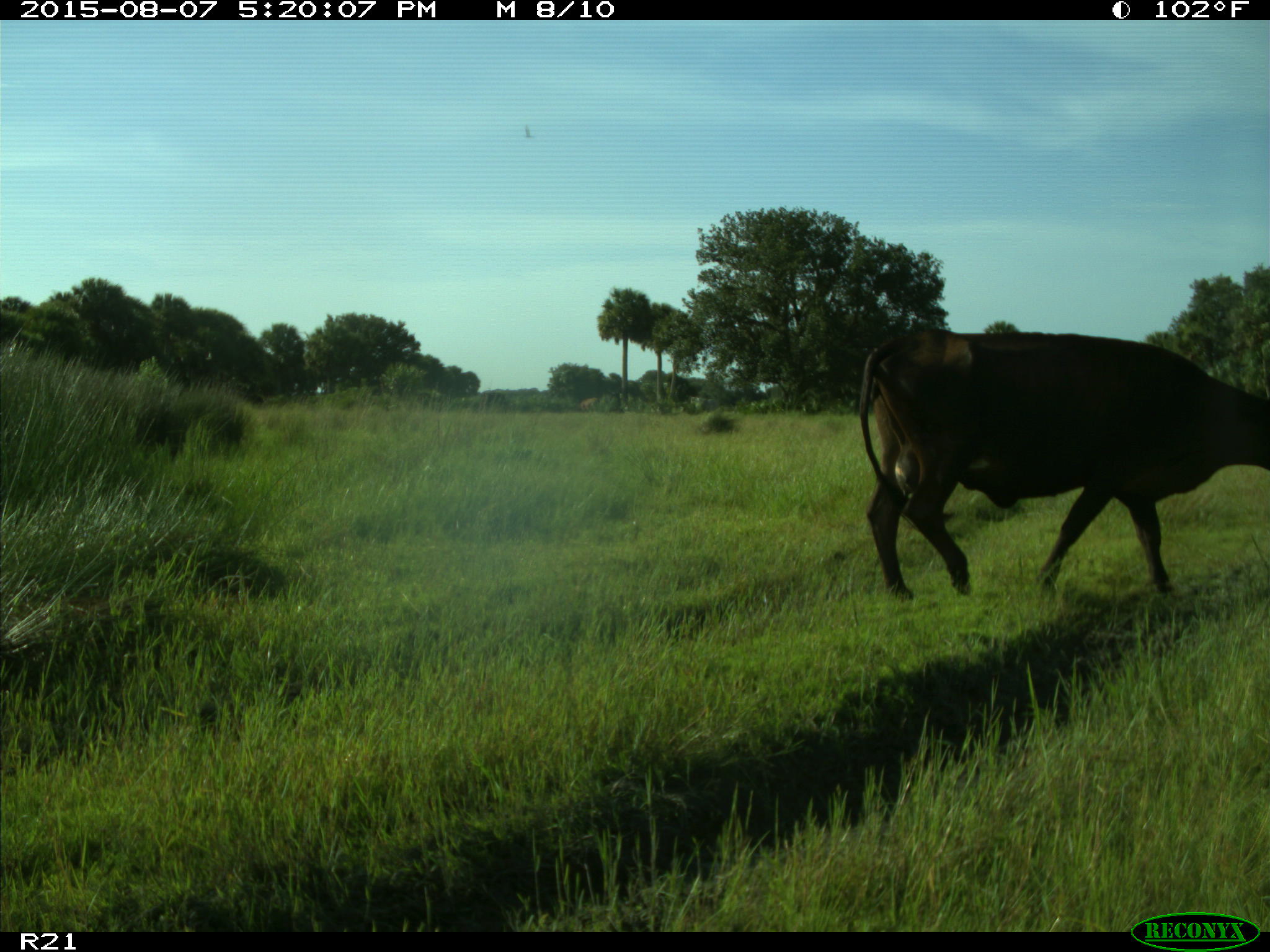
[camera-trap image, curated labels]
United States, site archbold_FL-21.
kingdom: Animalia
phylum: Chordata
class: Mammalia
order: Artiodactyla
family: Bovidae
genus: Bos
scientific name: Bos taurus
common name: domestic cow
Bos taurus (domestic cow).